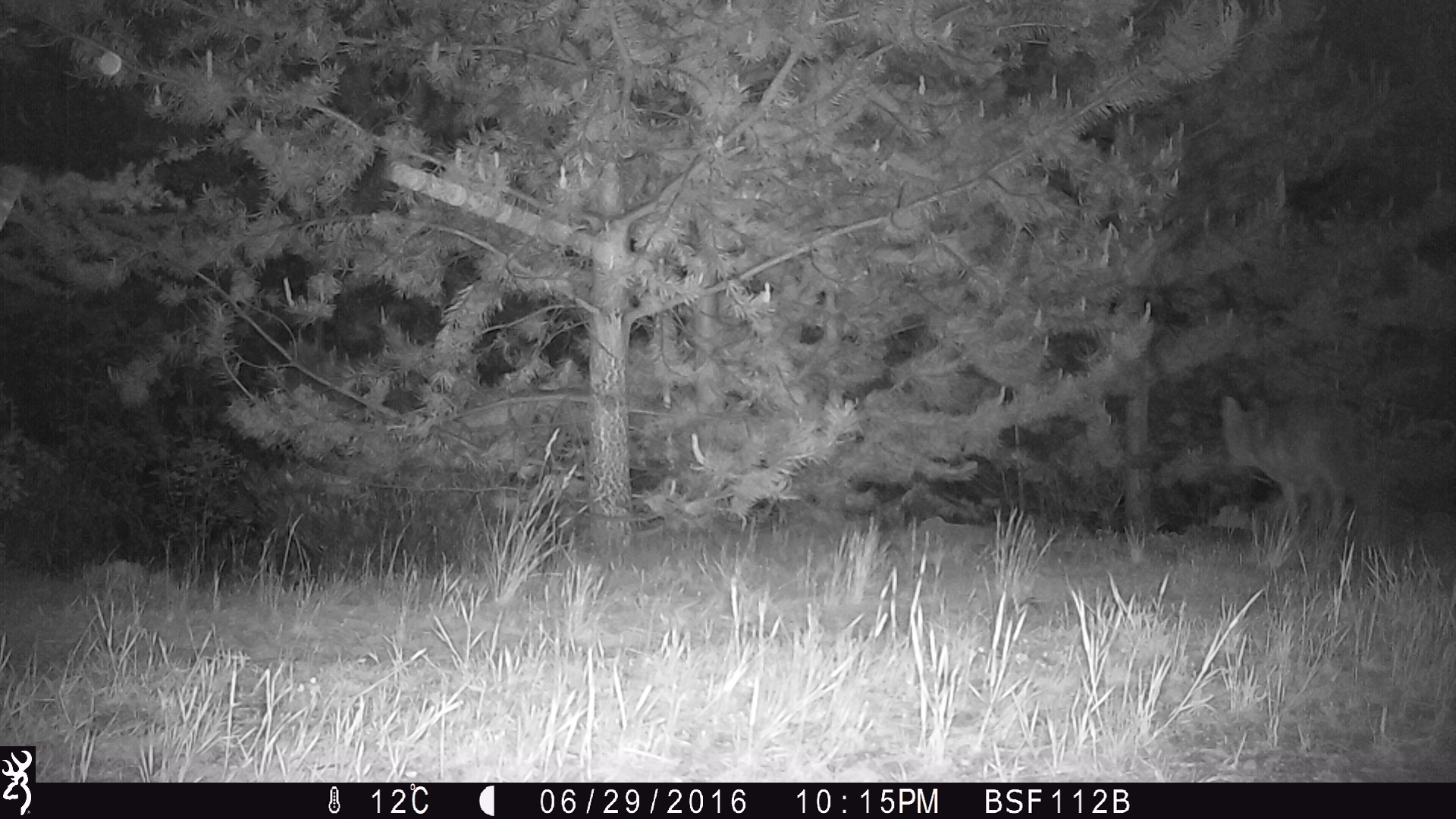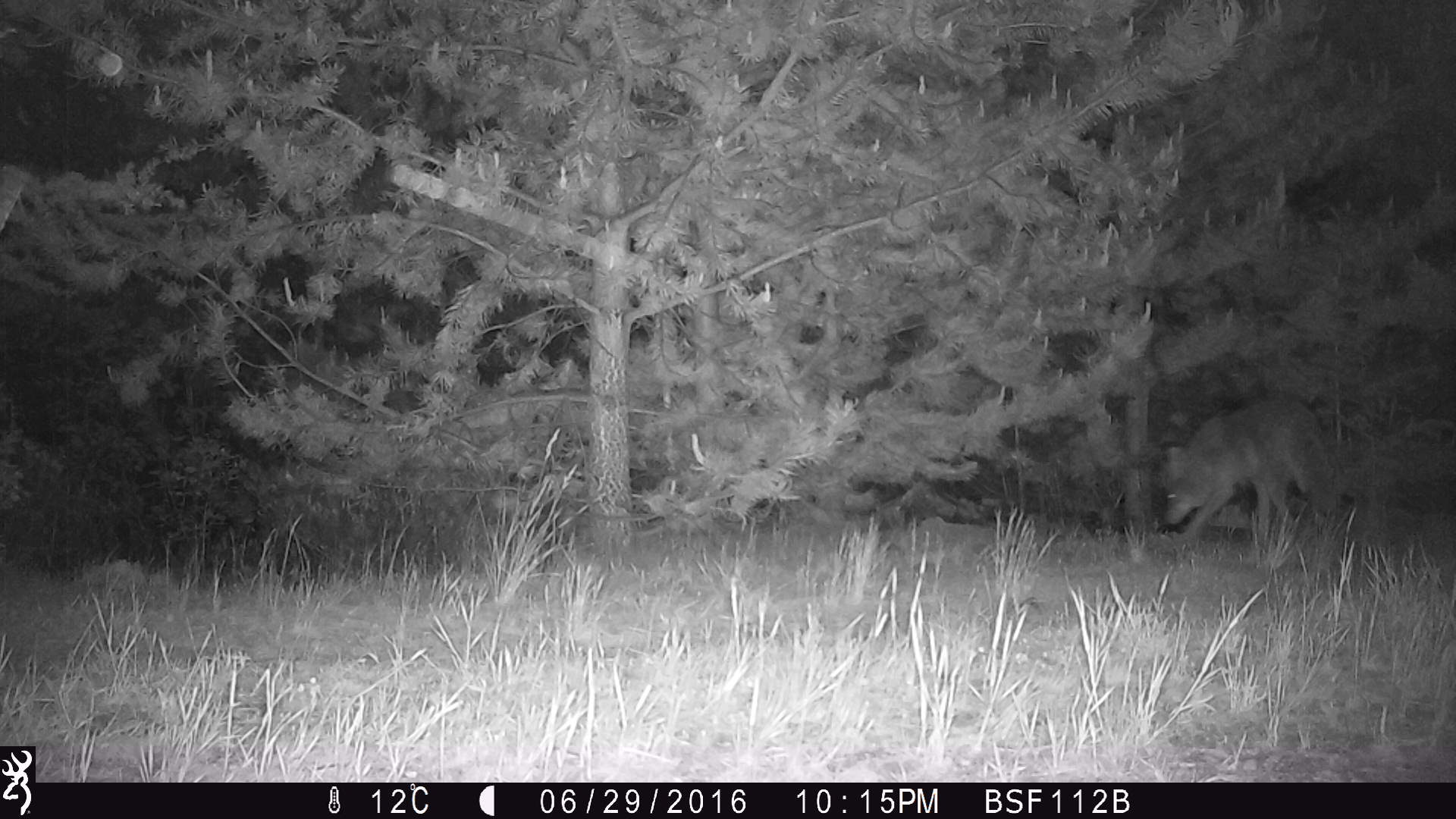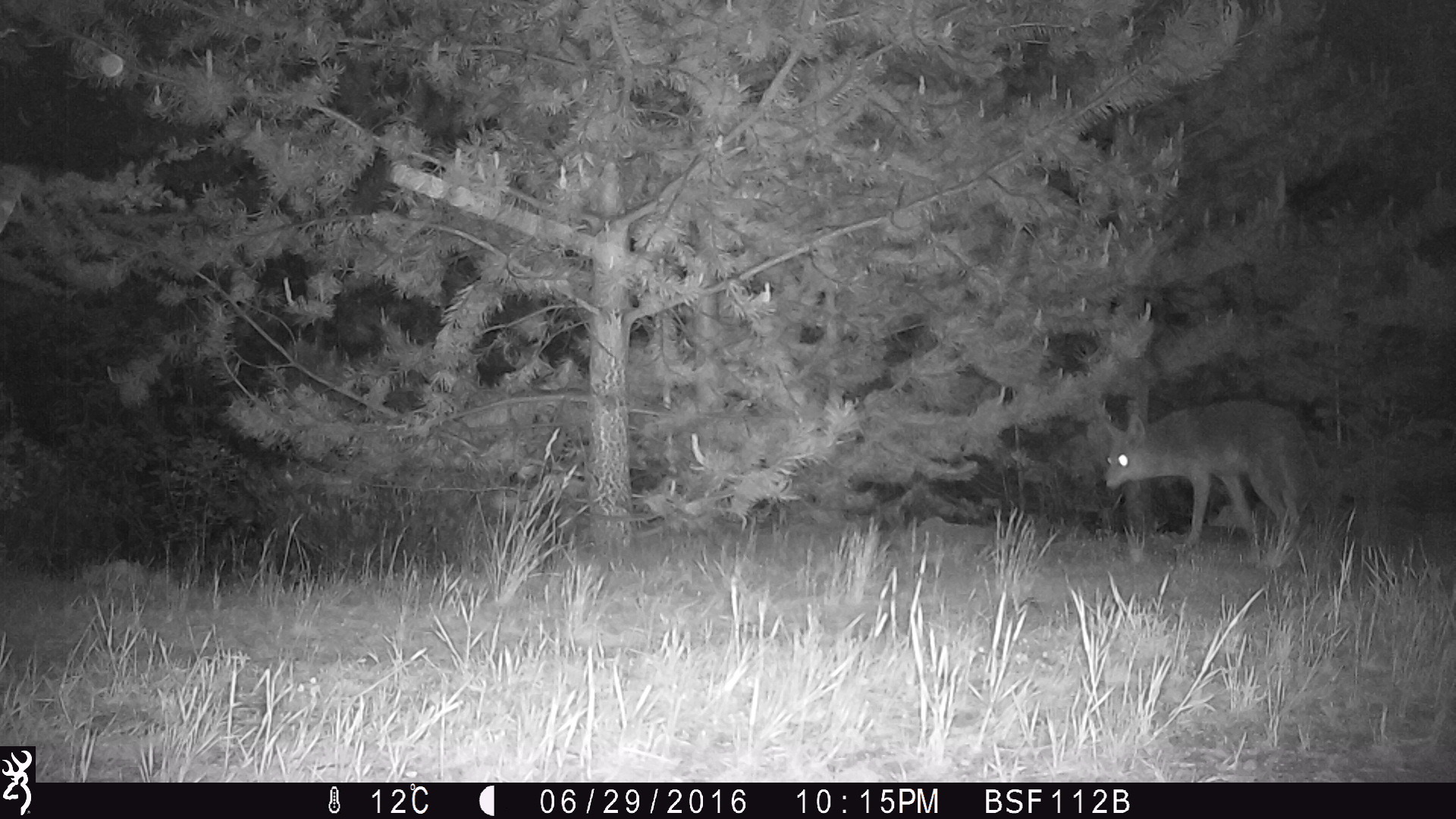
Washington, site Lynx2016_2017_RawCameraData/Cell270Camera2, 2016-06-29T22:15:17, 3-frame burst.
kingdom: Animalia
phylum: Chordata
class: Mammalia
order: Carnivora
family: Canidae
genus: Canis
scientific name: Canis latrans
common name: coyote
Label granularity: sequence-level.